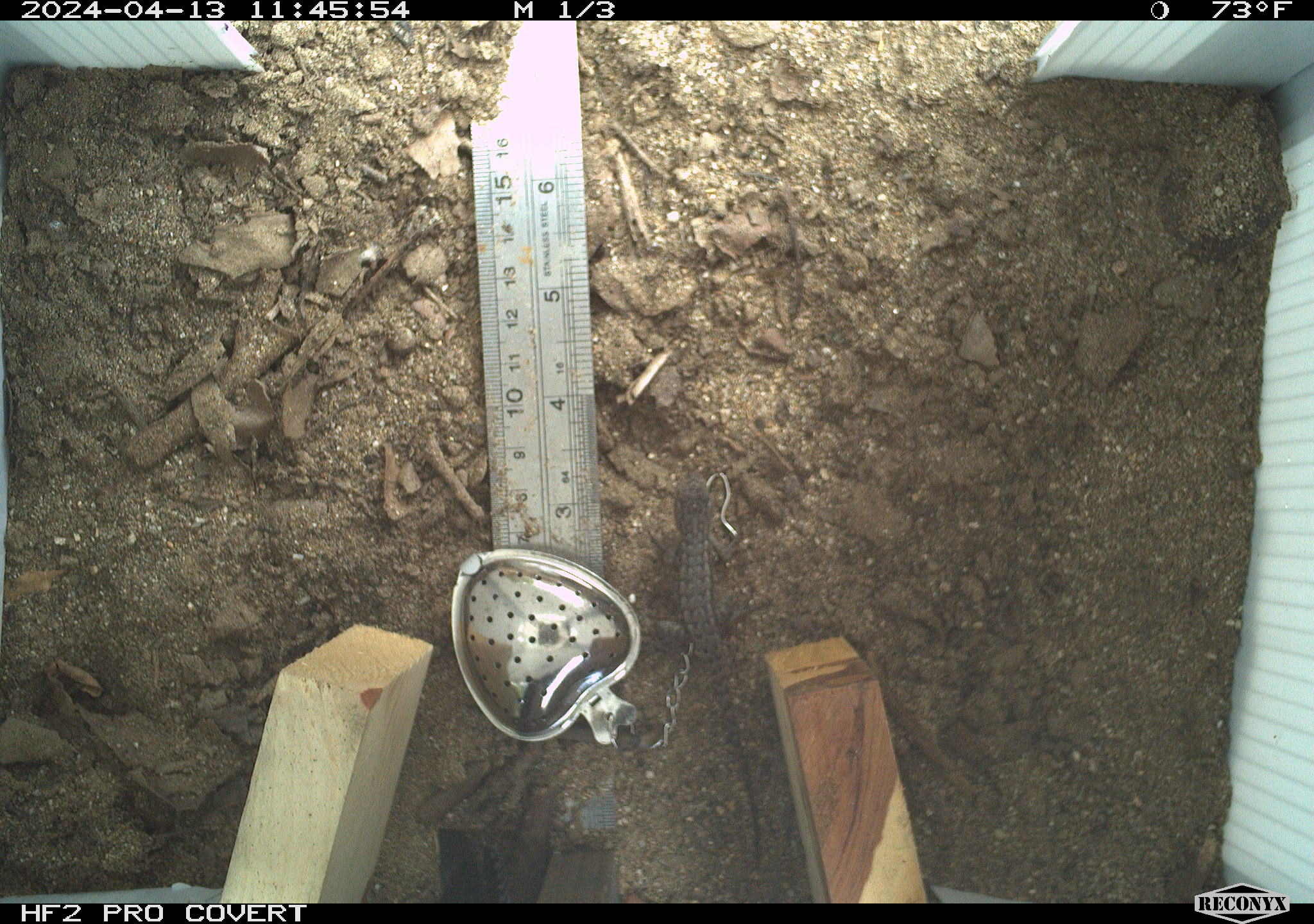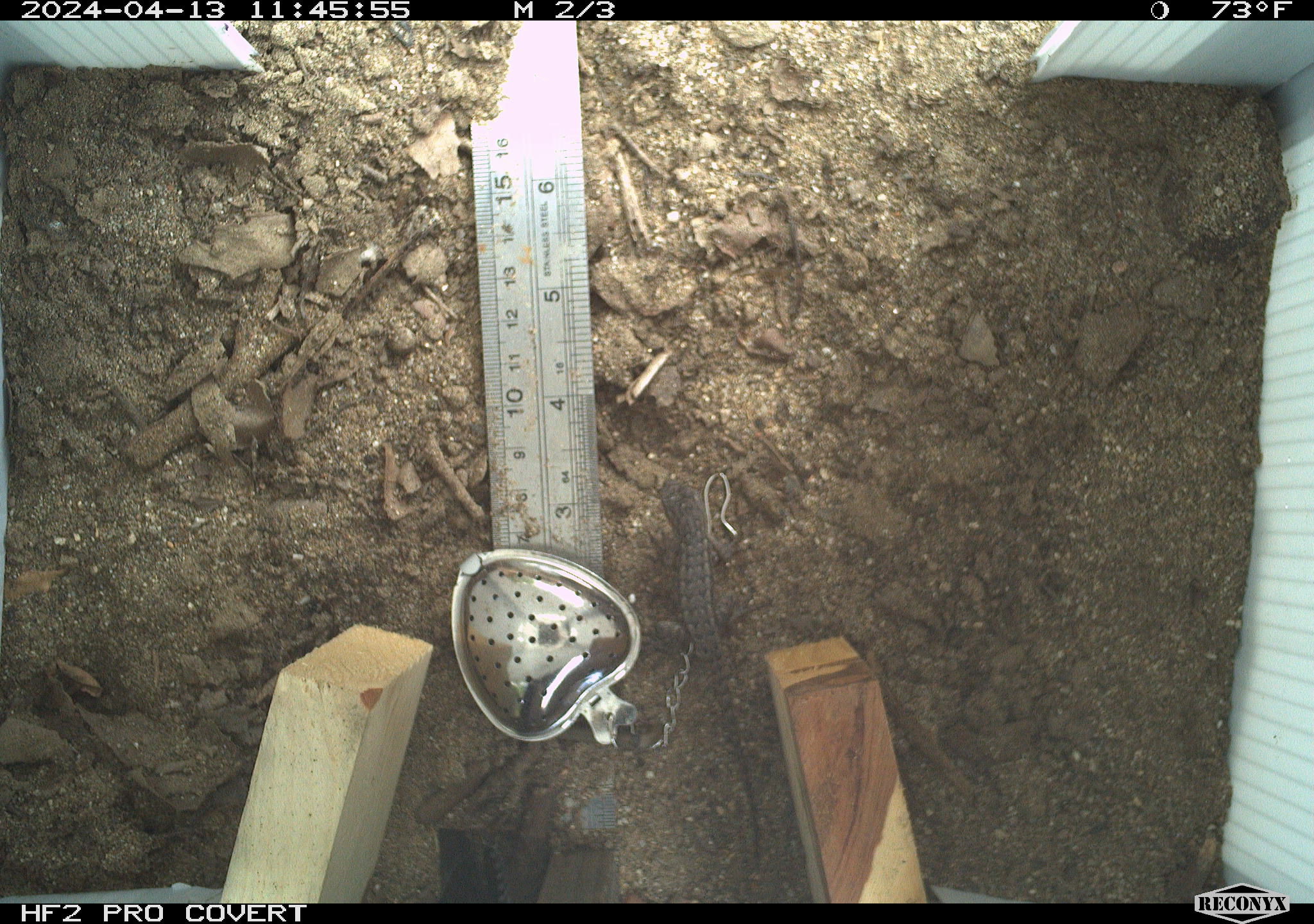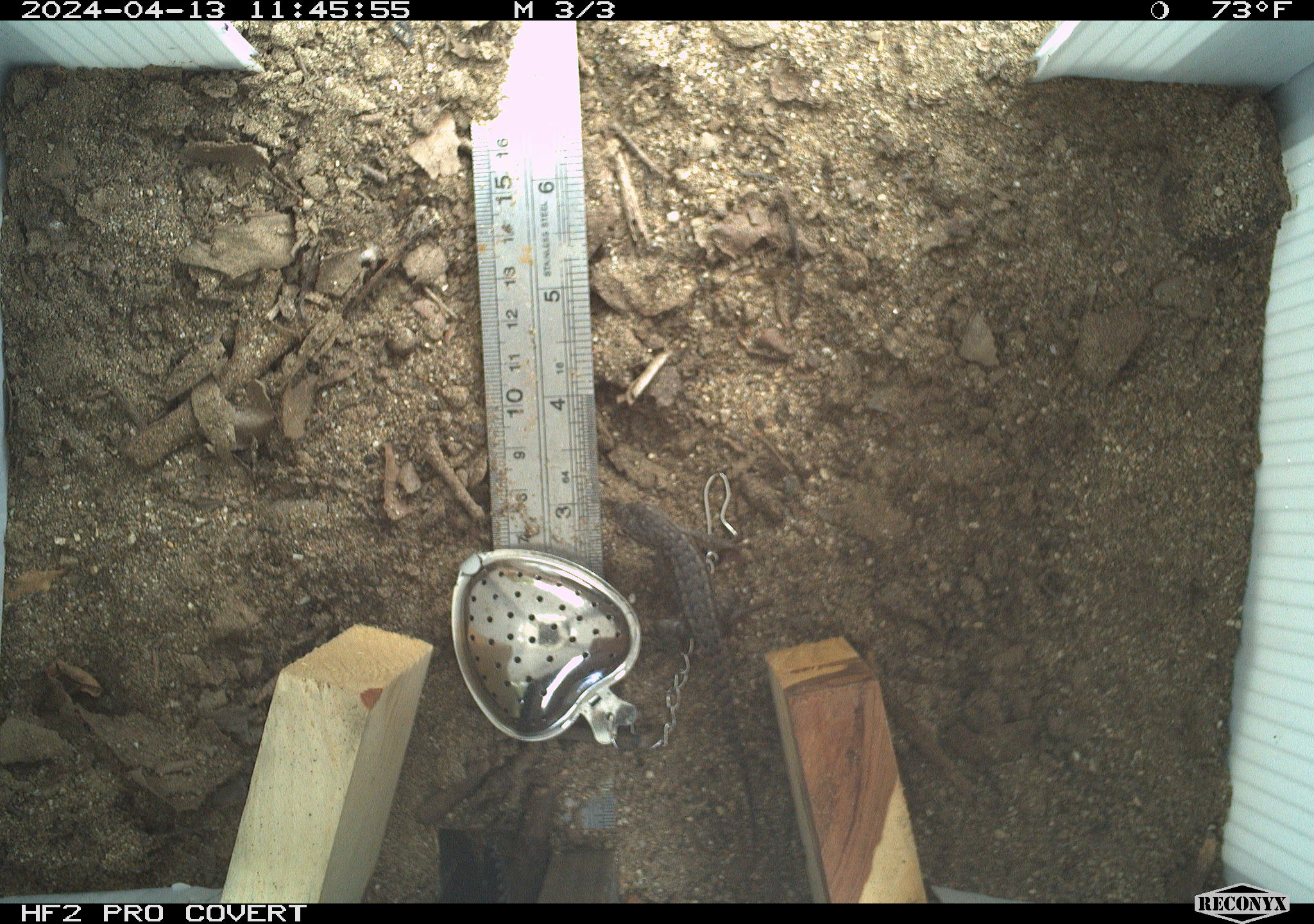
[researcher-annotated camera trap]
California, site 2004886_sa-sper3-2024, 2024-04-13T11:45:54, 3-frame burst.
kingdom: Animalia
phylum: Chordata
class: Reptilia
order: Squamata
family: Phrynosomatidae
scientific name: Phrynosomatidae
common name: phrynosomatid lizards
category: phrynosomatidae family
Phrynosomatidae family (phrynosomatid lizards) (Phrynosomatidae).